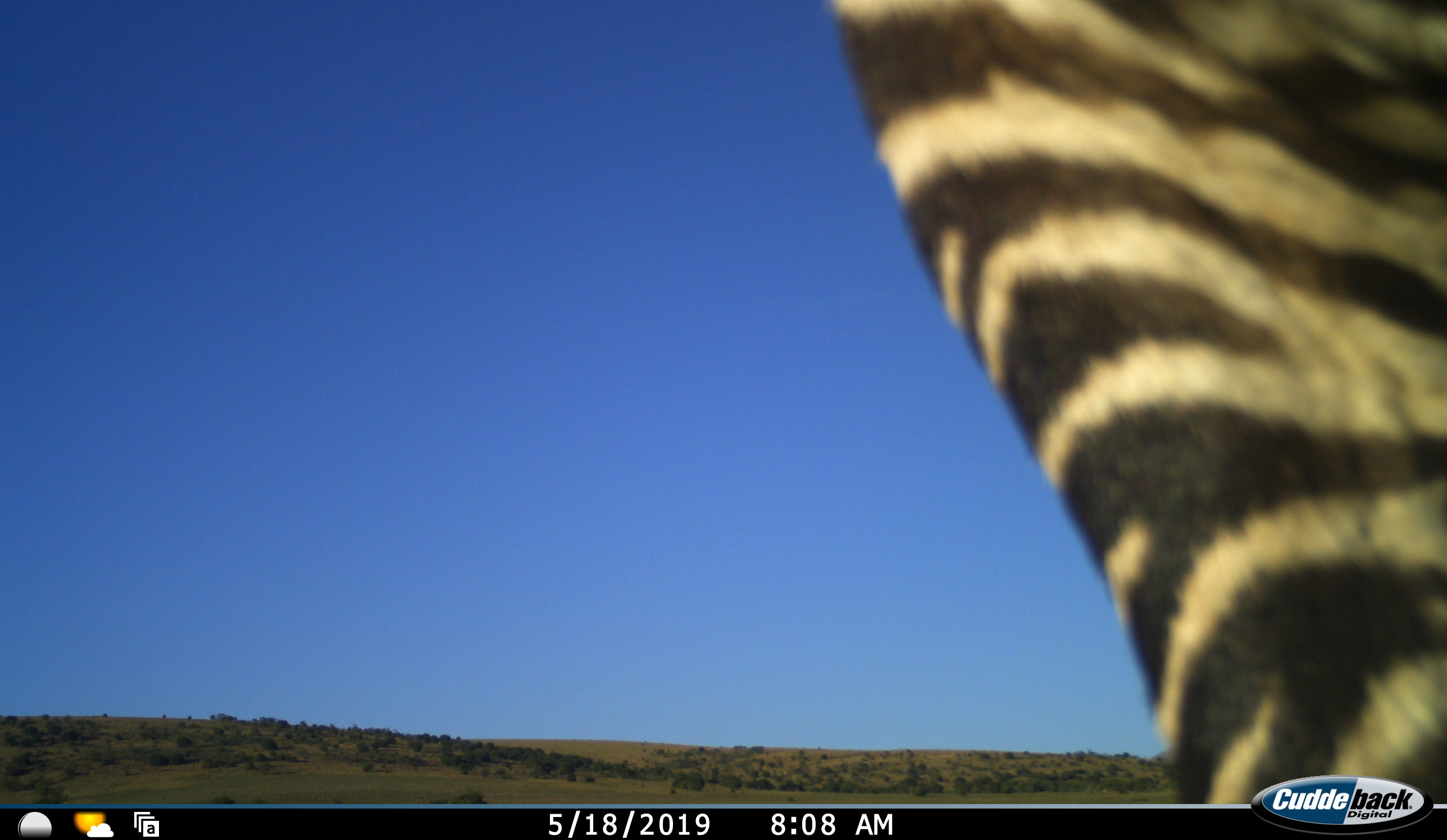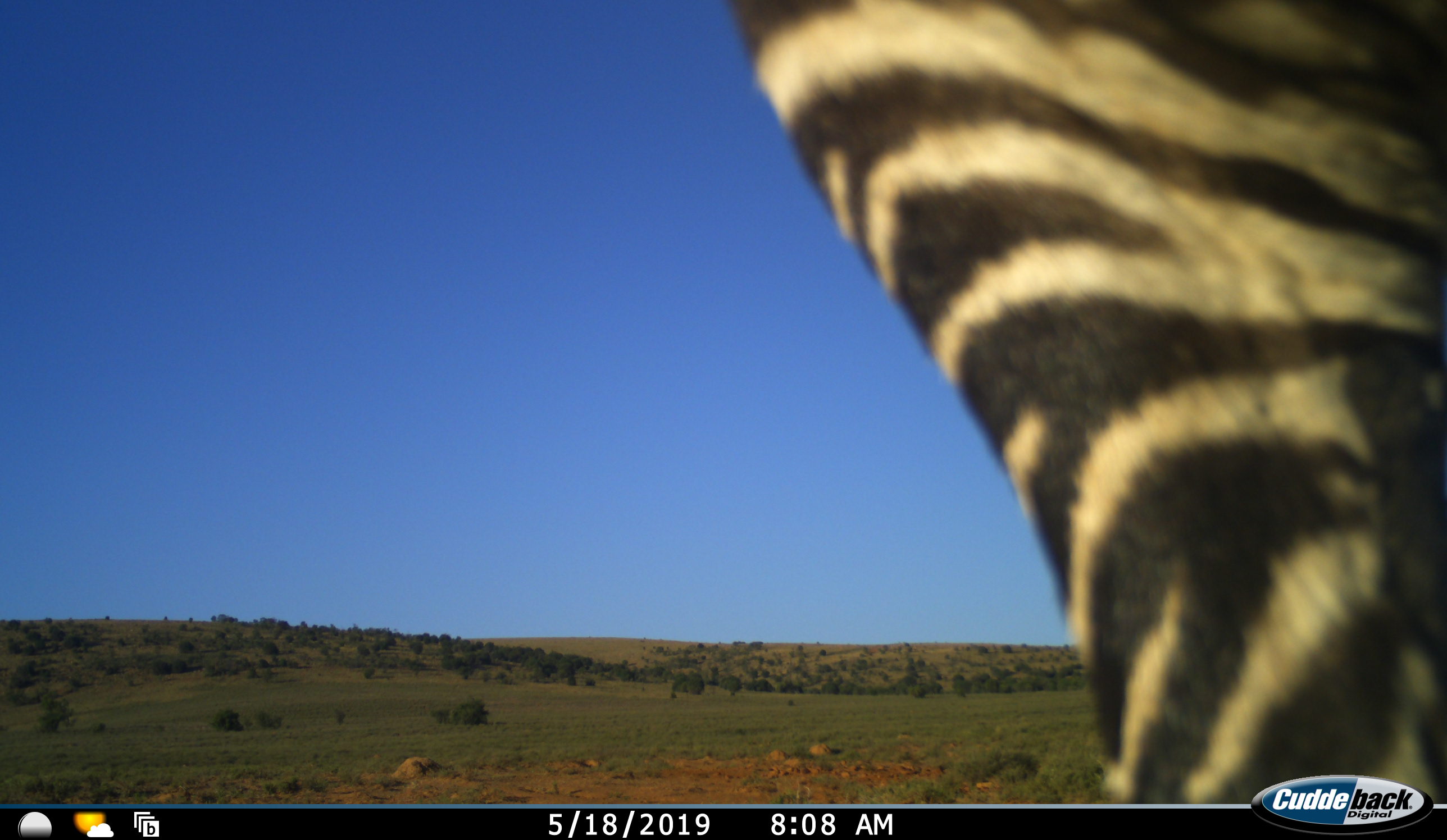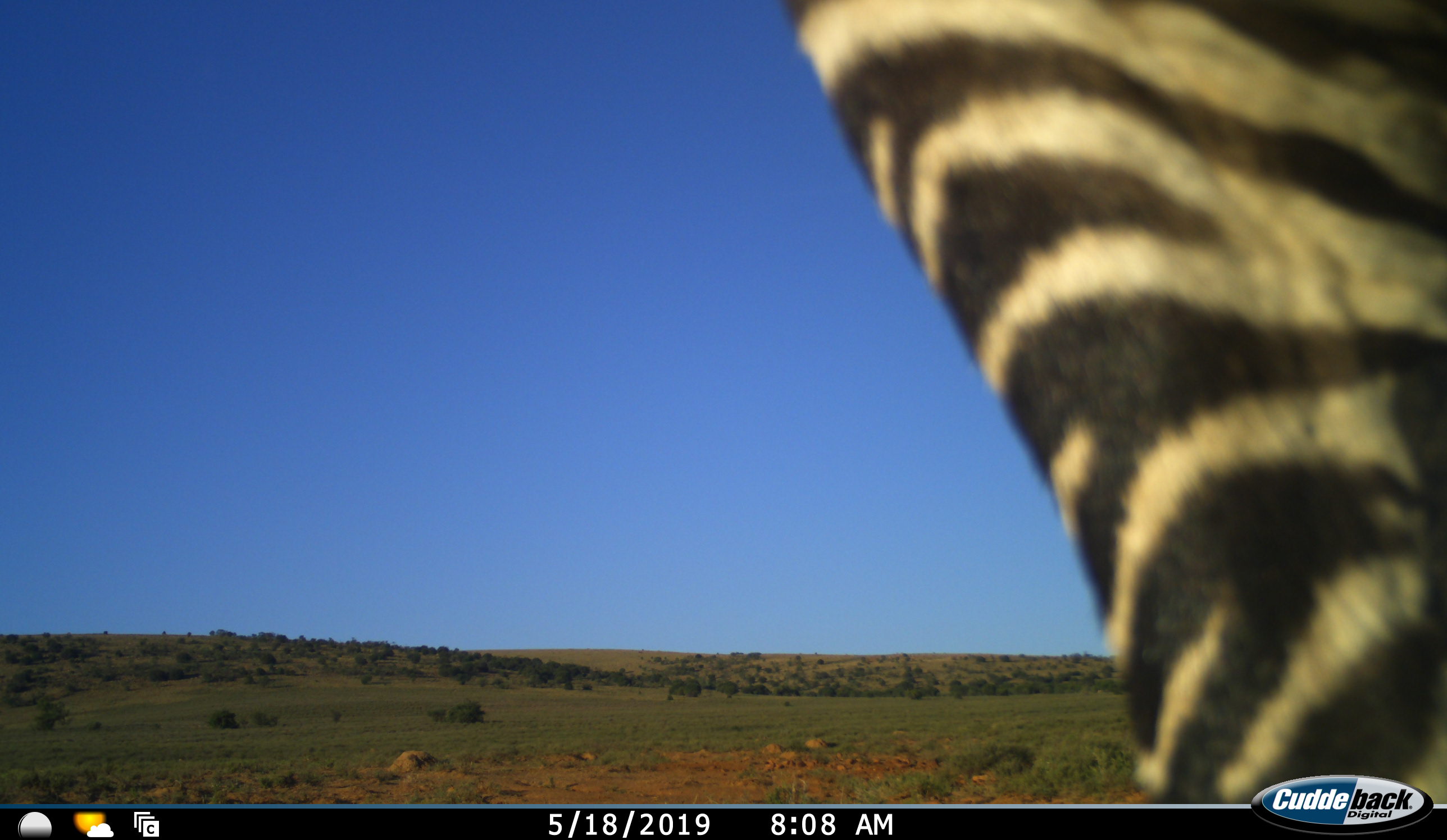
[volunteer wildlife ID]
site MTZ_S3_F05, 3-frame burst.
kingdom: Animalia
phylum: Chordata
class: Mammalia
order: Perissodactyla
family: Equidae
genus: Equus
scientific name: Equus zebra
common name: mountain zebra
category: zebramountain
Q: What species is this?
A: Zebramountain (mountain zebra) (Equus zebra).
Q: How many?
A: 1.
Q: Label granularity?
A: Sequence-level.